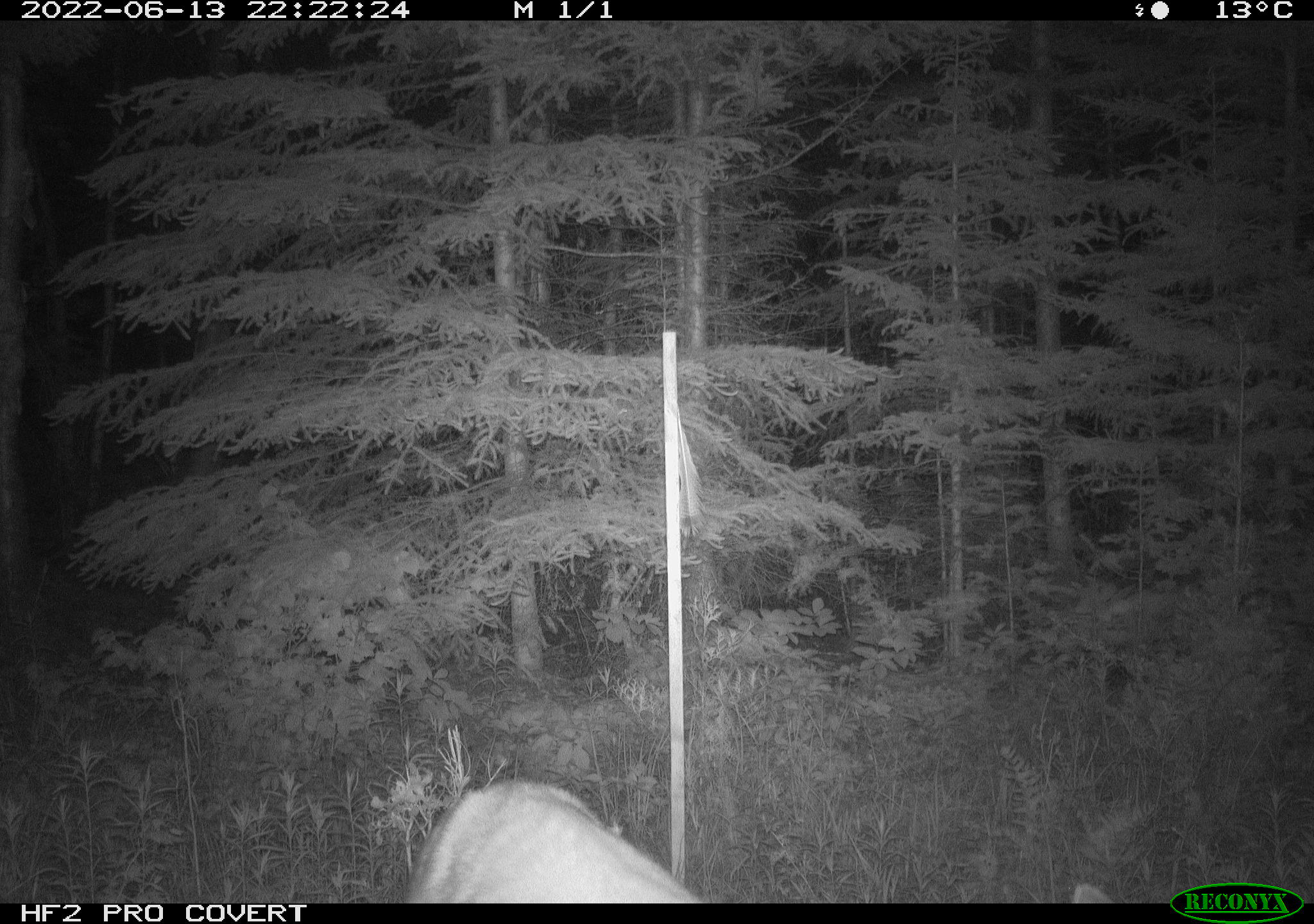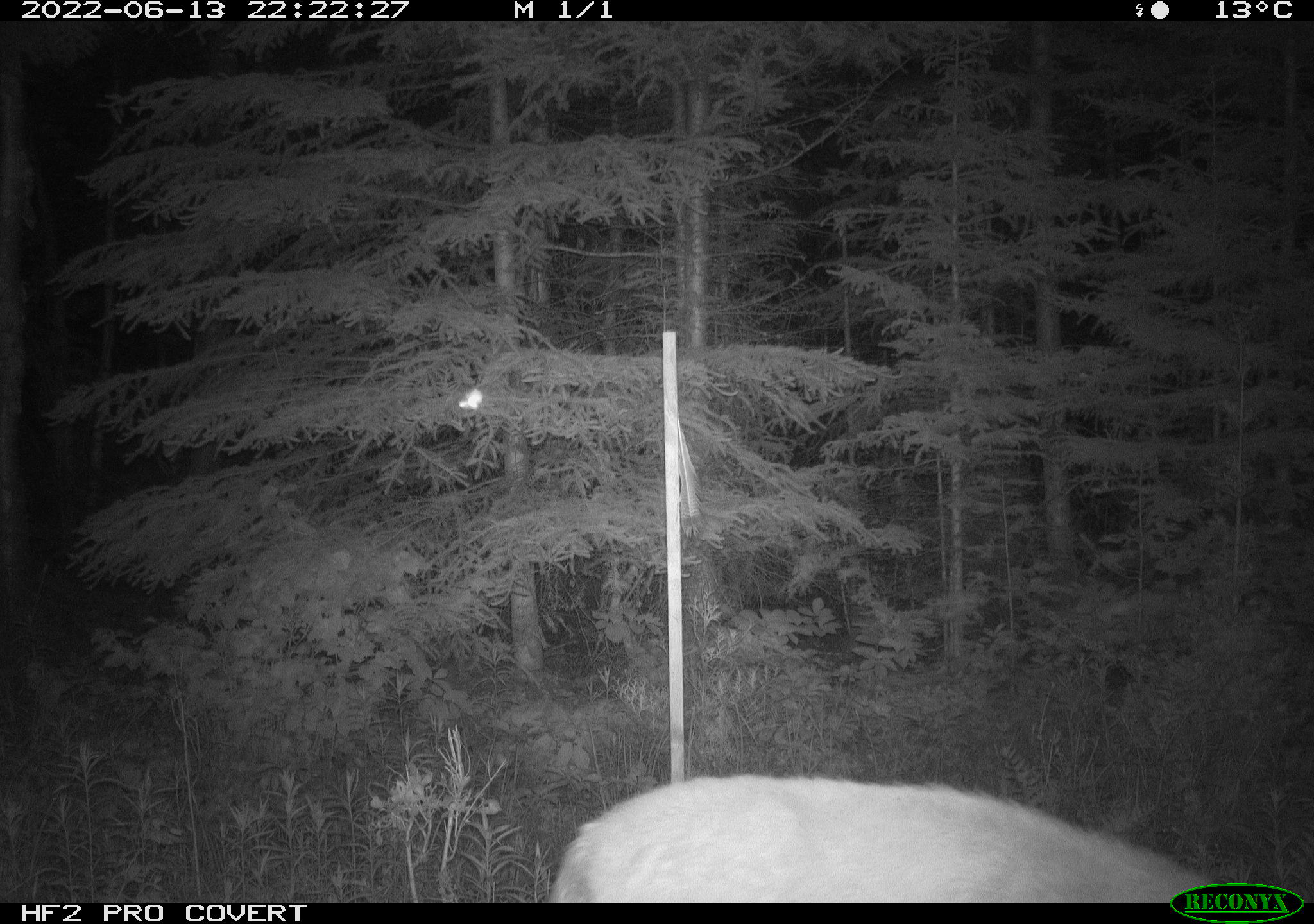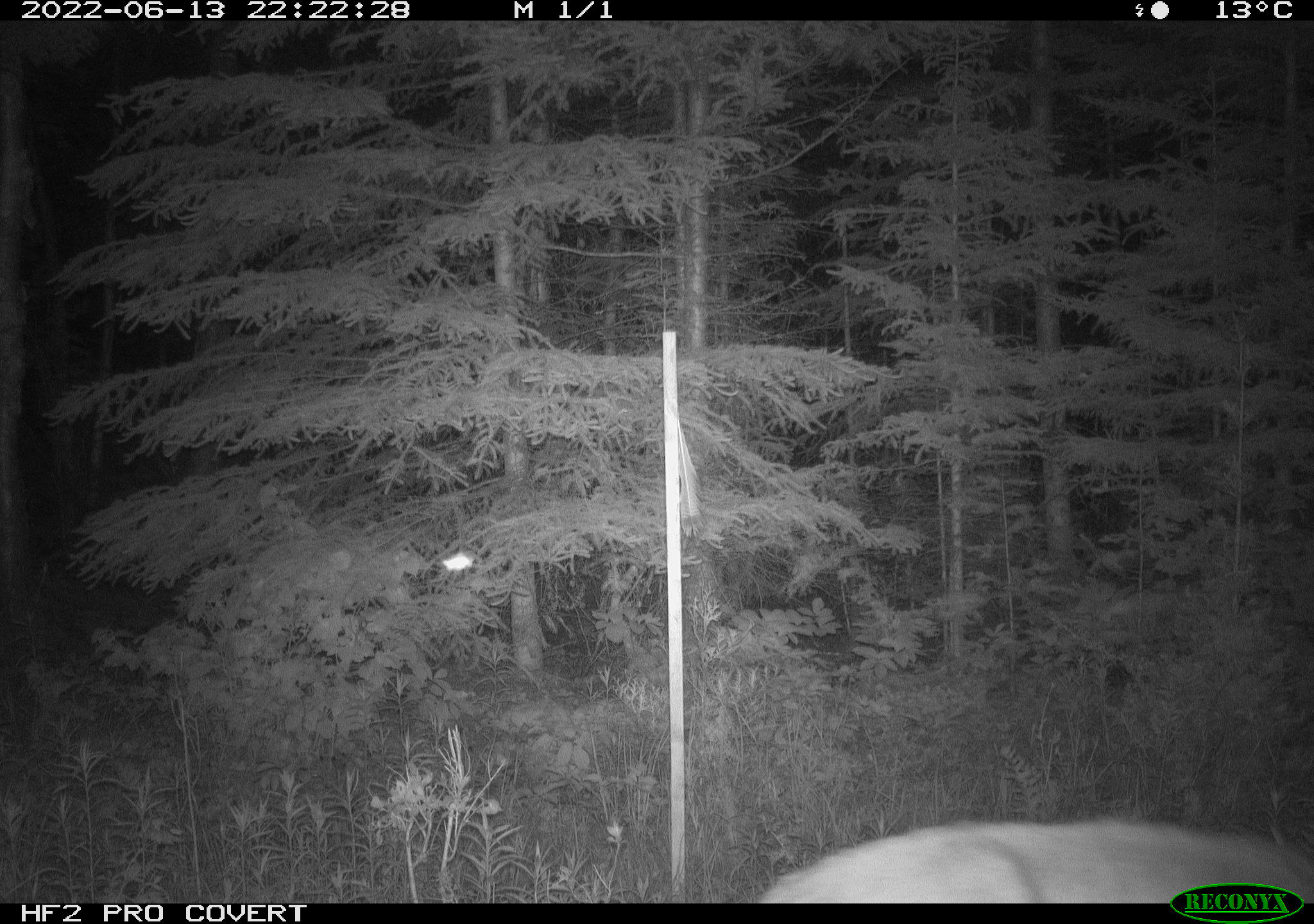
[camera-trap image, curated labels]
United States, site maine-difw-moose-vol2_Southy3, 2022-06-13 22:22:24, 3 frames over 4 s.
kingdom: Animalia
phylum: Chordata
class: Mammalia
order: Artiodactyla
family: Cervidae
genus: Odocoileus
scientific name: Odocoileus virginianus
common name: white-tailed deer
White-tailed deer (Odocoileus virginianus).